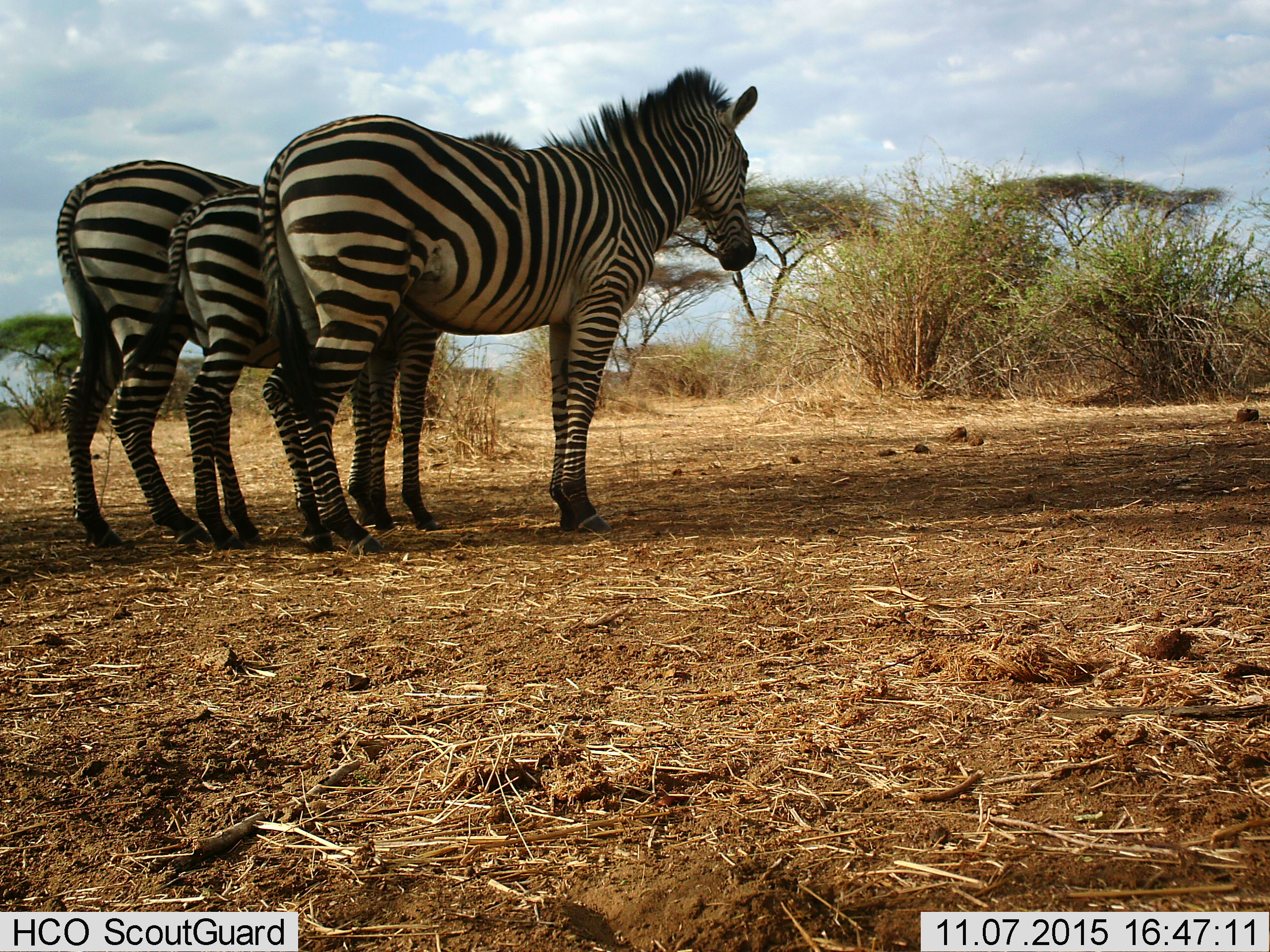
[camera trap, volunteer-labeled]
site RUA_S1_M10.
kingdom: Animalia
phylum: Chordata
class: Mammalia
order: Perissodactyla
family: Equidae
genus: Equus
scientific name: Equus quagga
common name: plains zebra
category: zebraplains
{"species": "zebraplains (plains zebra) (Equus quagga)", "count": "3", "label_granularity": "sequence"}